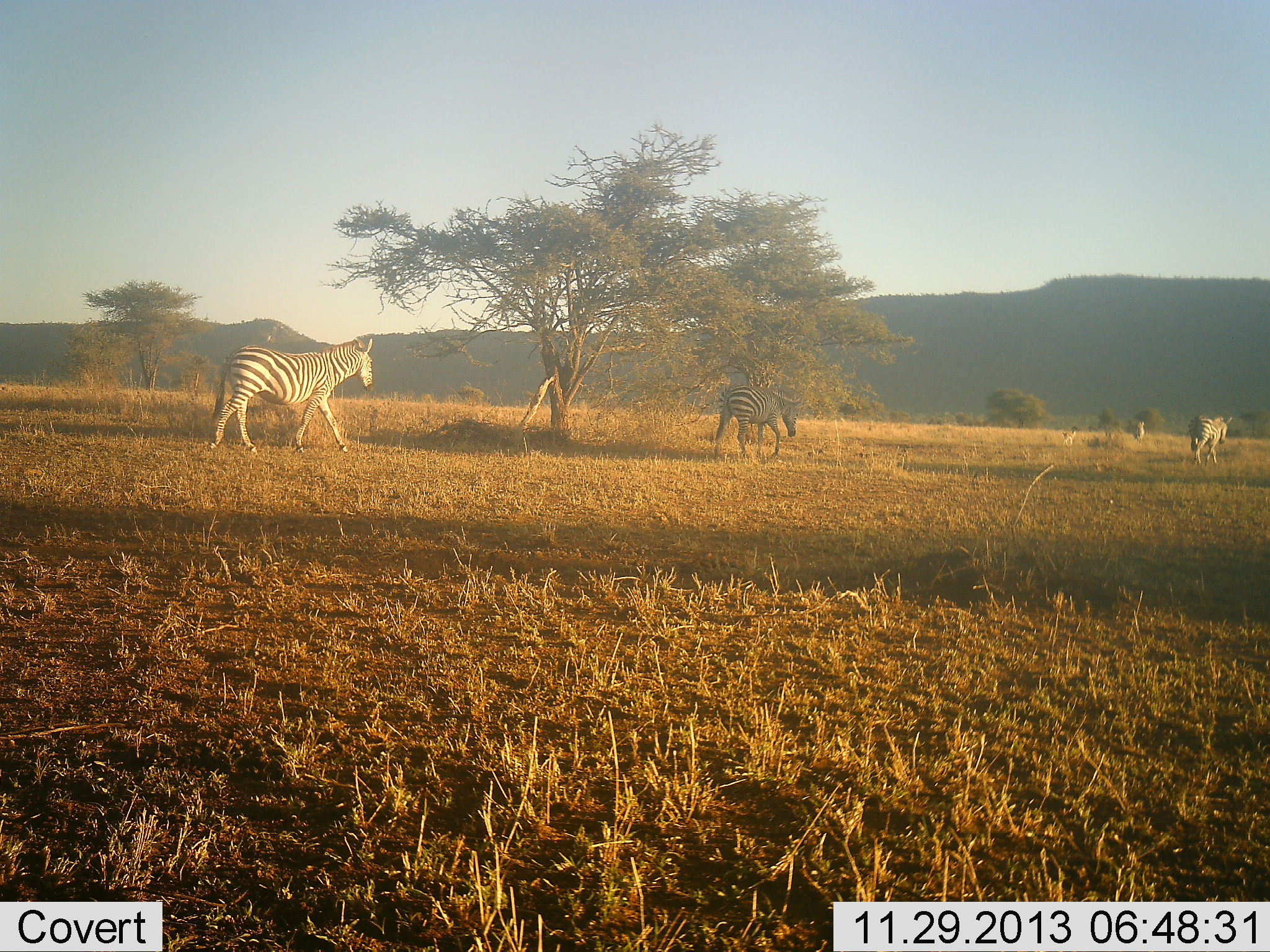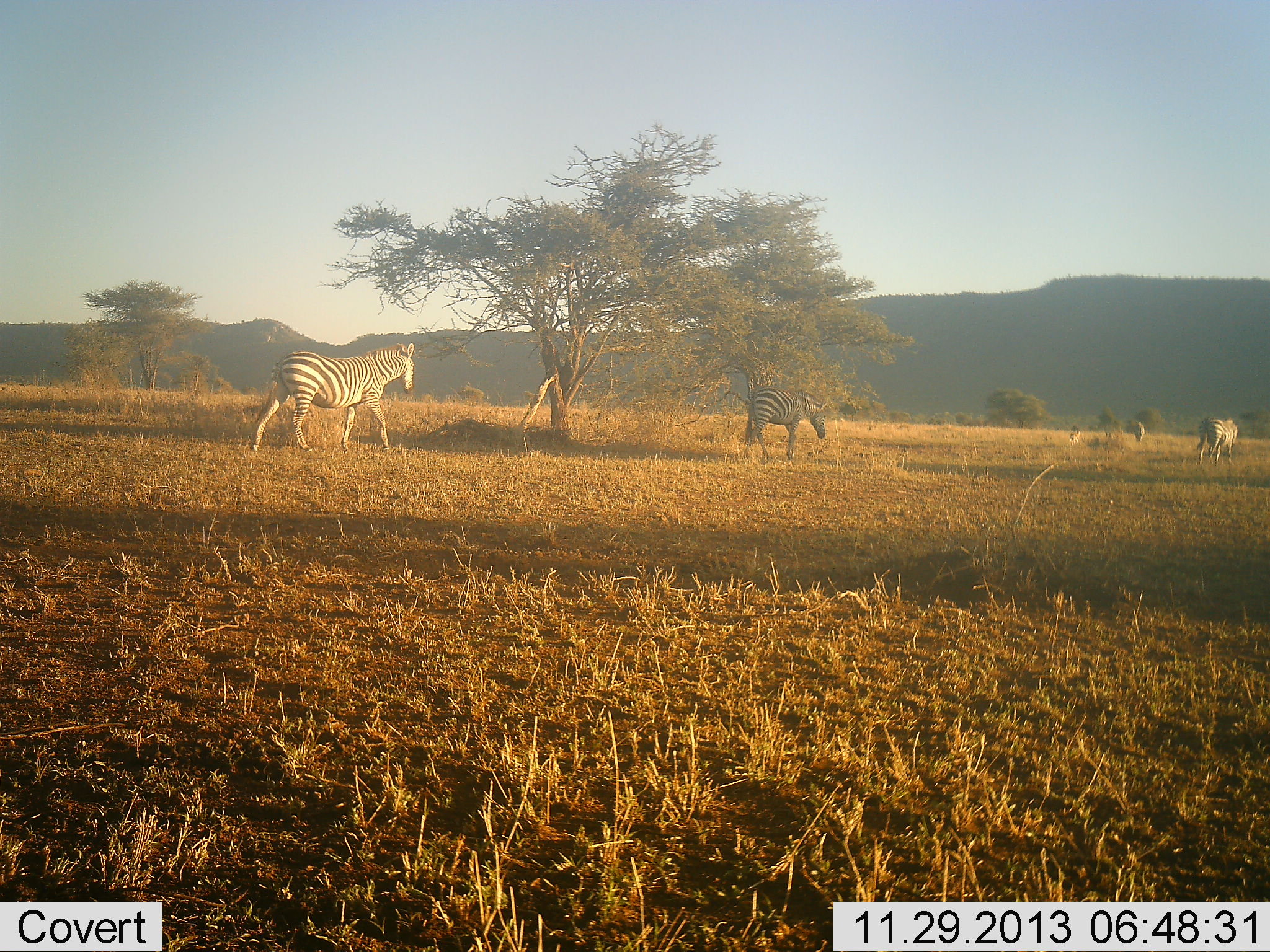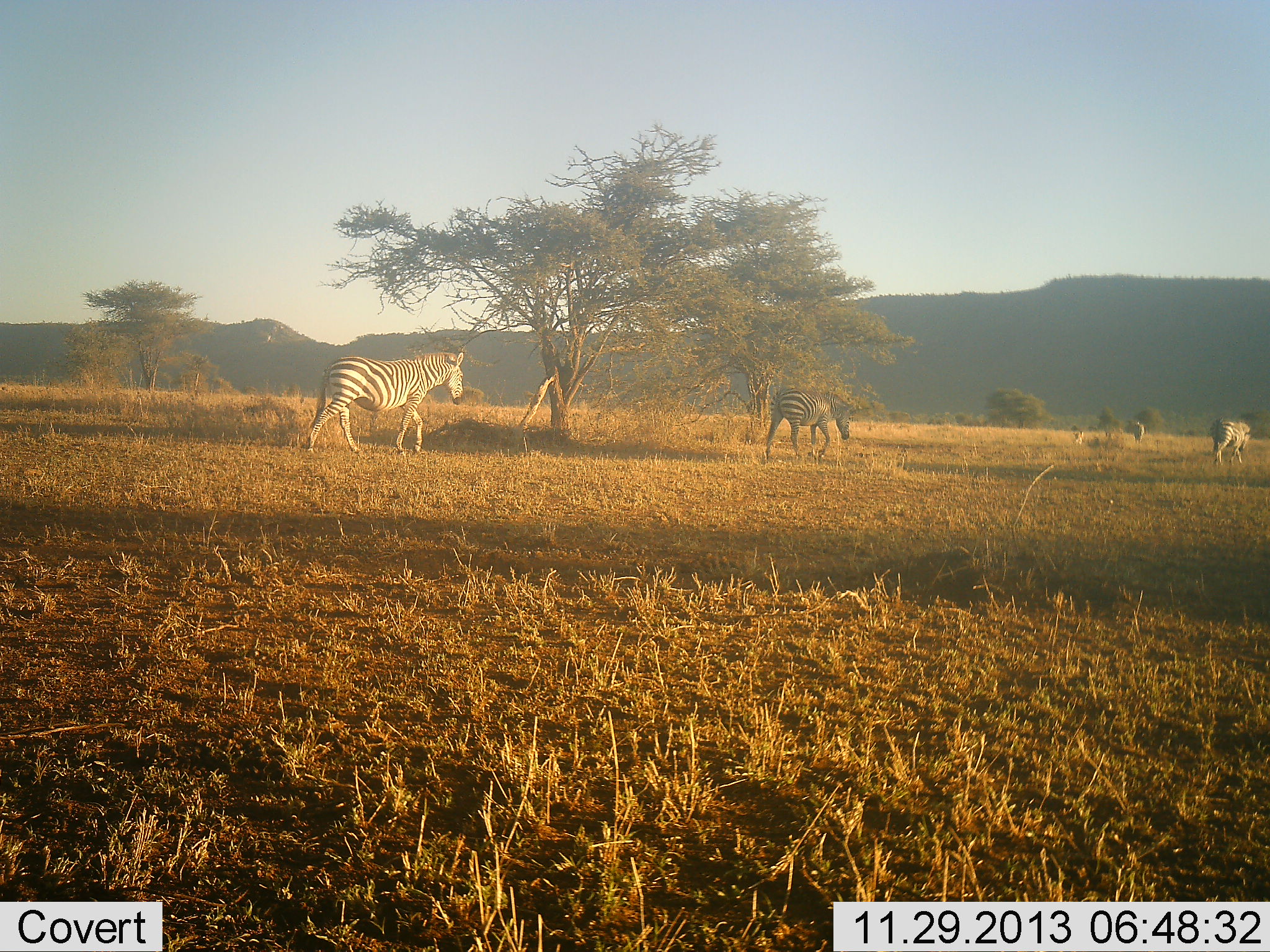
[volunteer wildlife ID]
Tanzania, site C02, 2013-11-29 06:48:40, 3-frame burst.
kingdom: Animalia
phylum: Chordata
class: Mammalia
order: Perissodactyla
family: Equidae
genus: Equus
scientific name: Equus quagga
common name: plains zebra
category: zebra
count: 4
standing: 9%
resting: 0%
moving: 91%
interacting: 0%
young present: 9%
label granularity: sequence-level